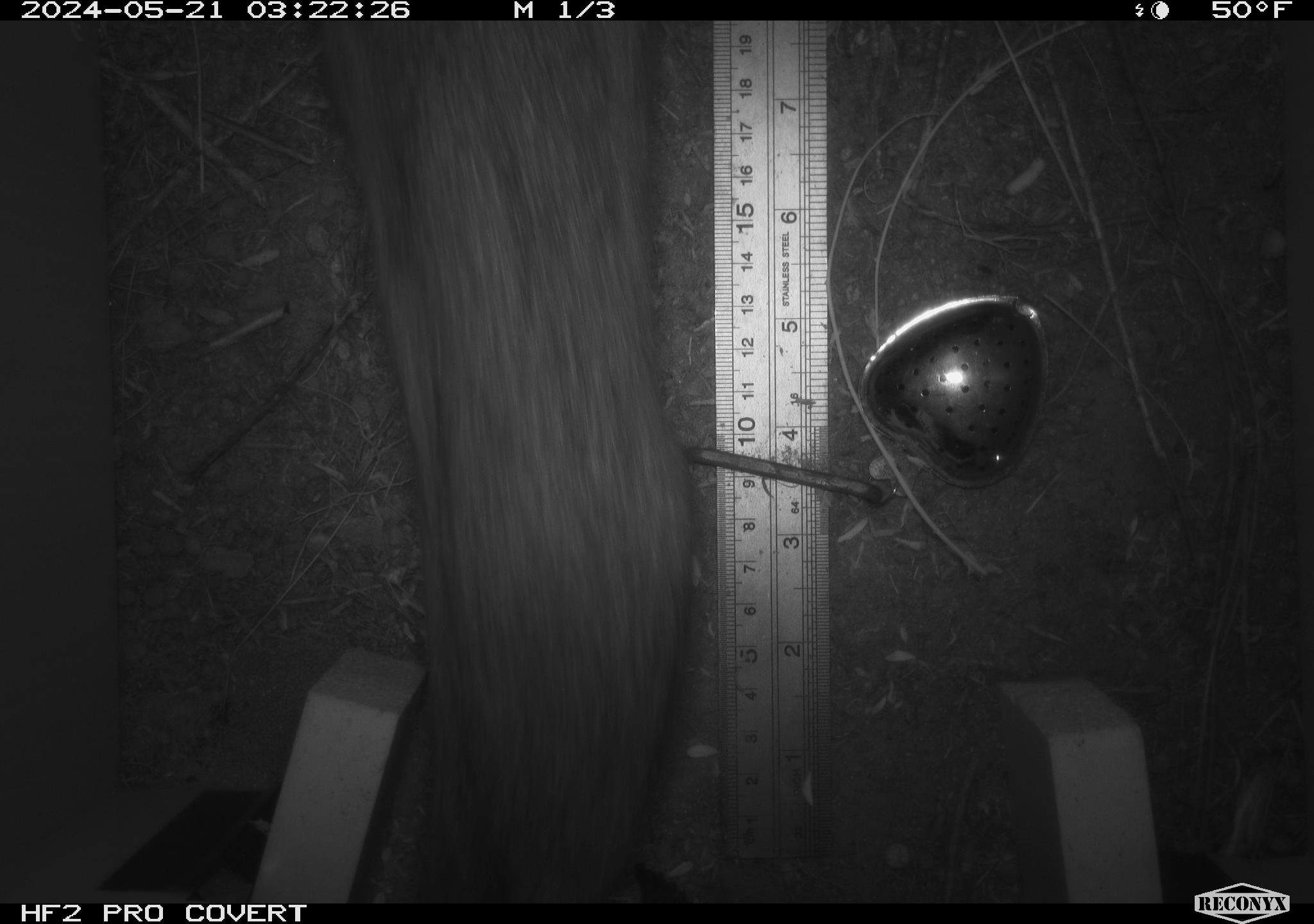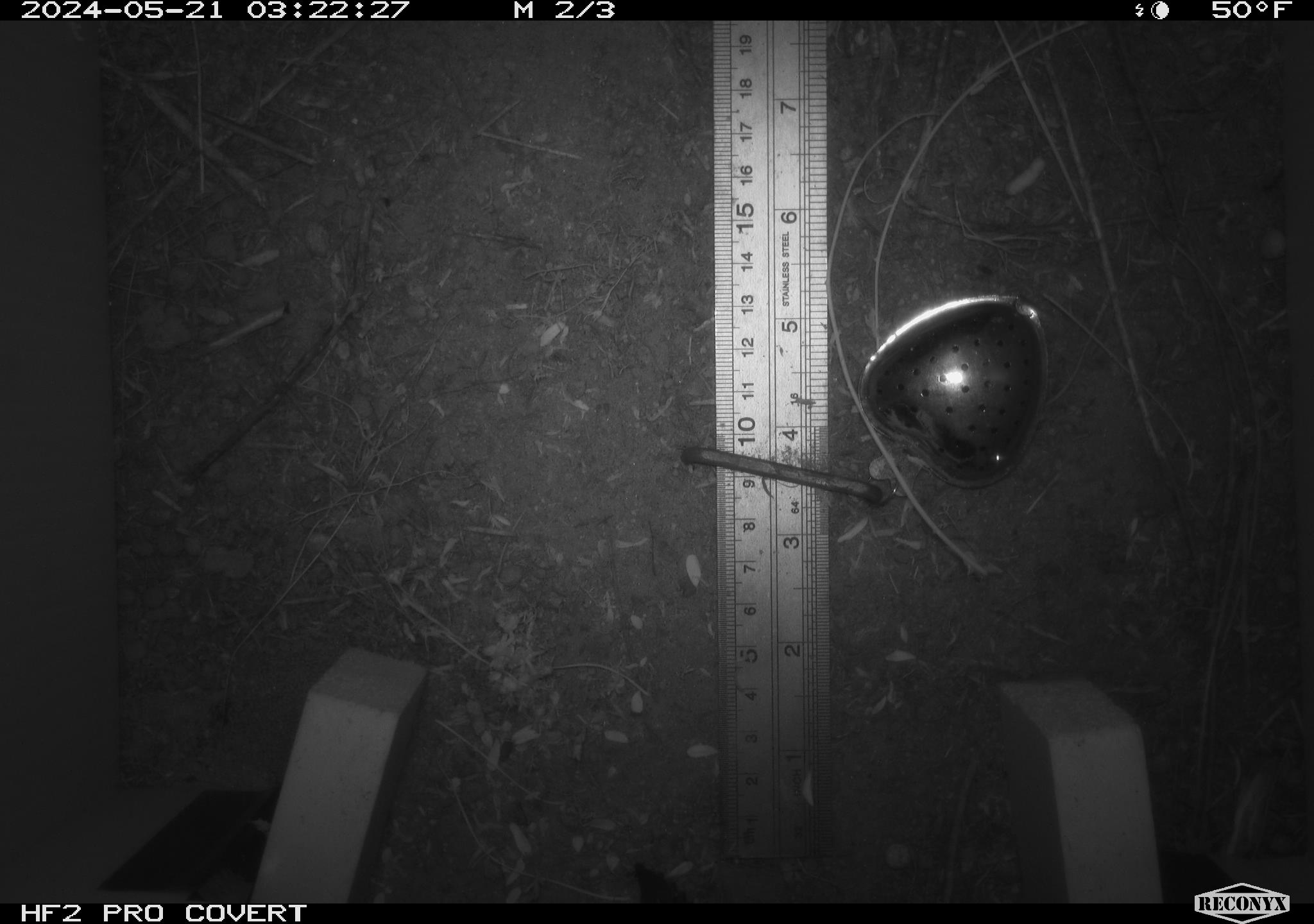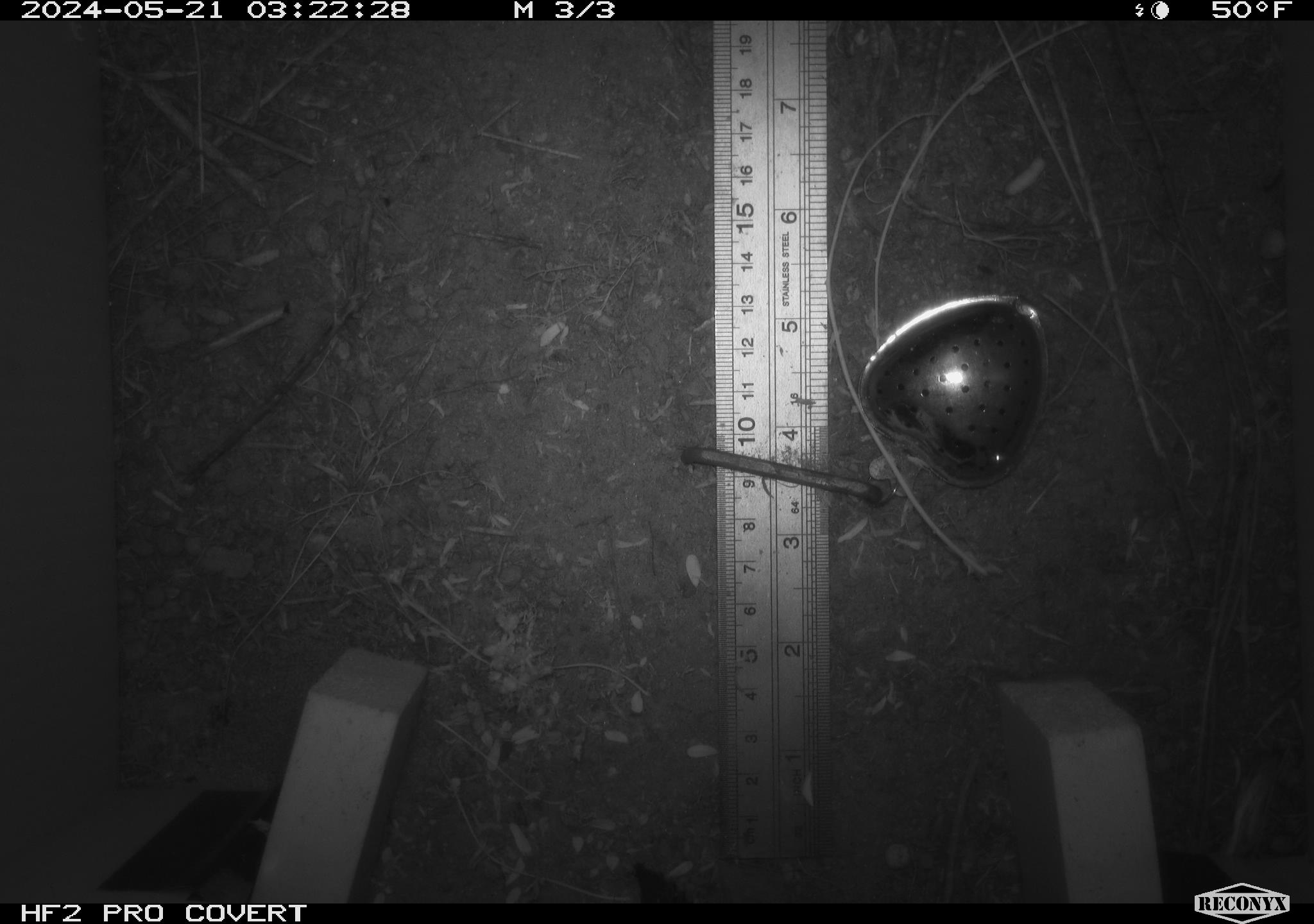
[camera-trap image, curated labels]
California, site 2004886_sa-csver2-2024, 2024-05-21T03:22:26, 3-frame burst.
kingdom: Animalia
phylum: Chordata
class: Mammalia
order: Rodentia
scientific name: Rodentia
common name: rodent